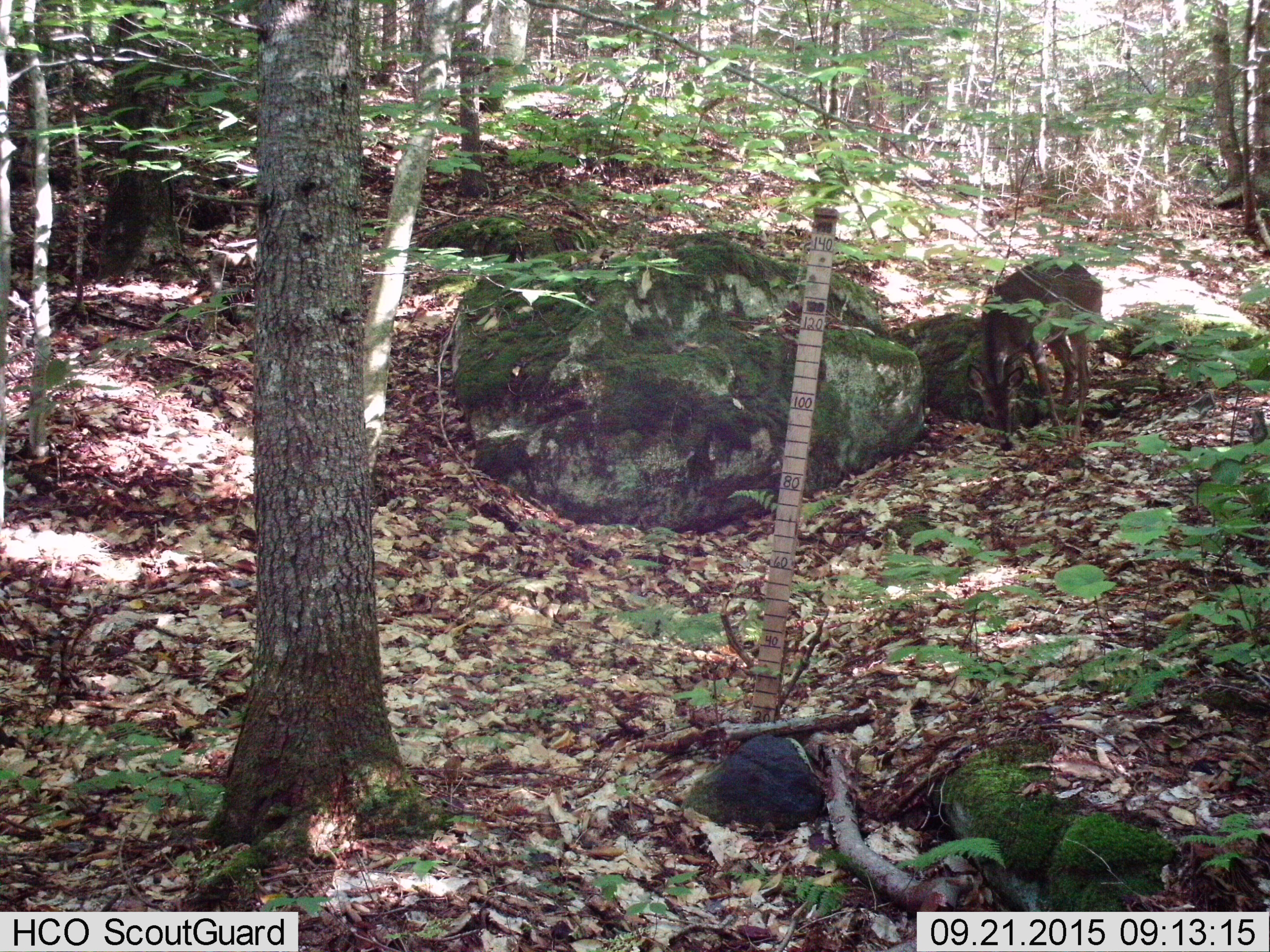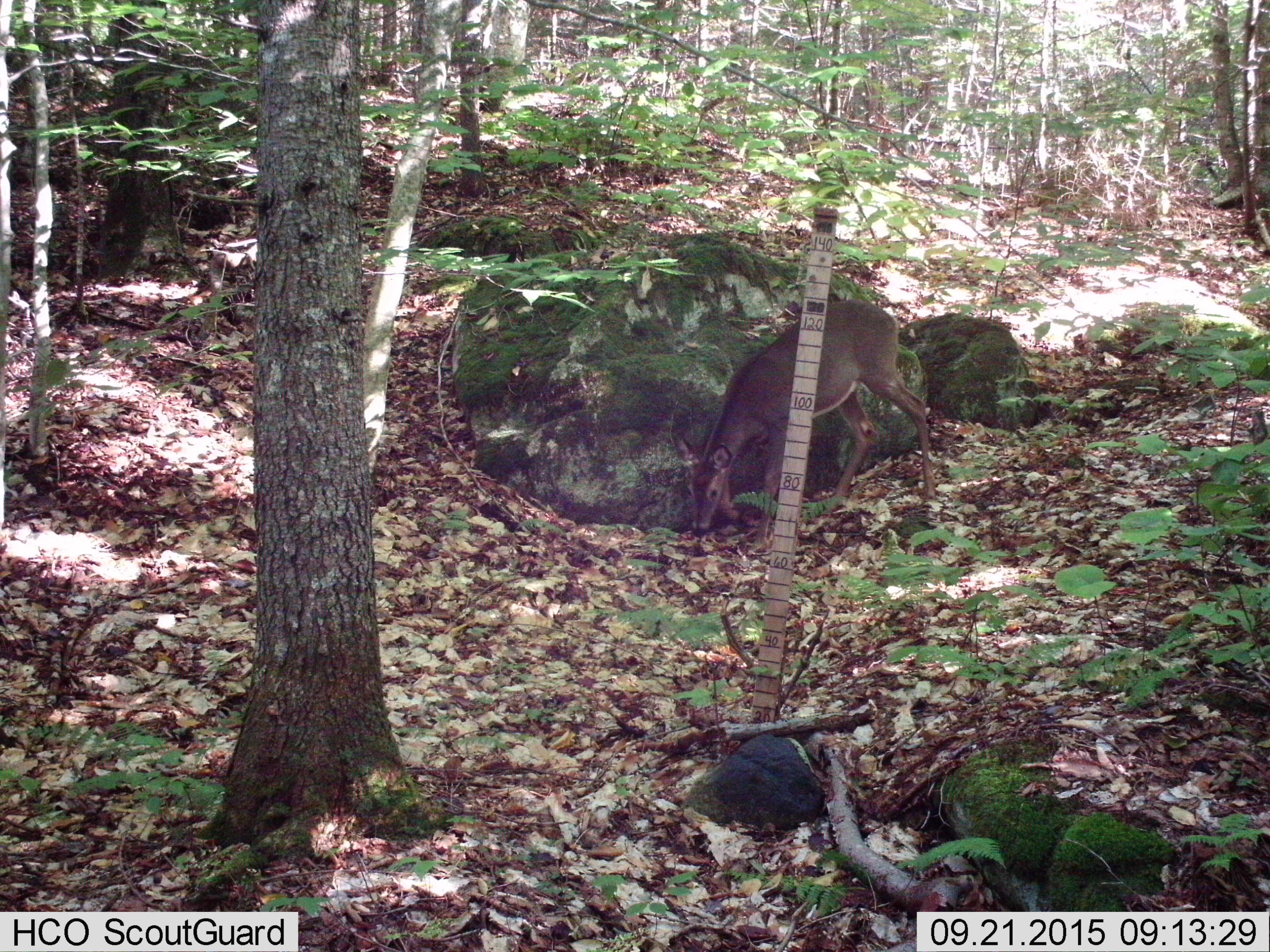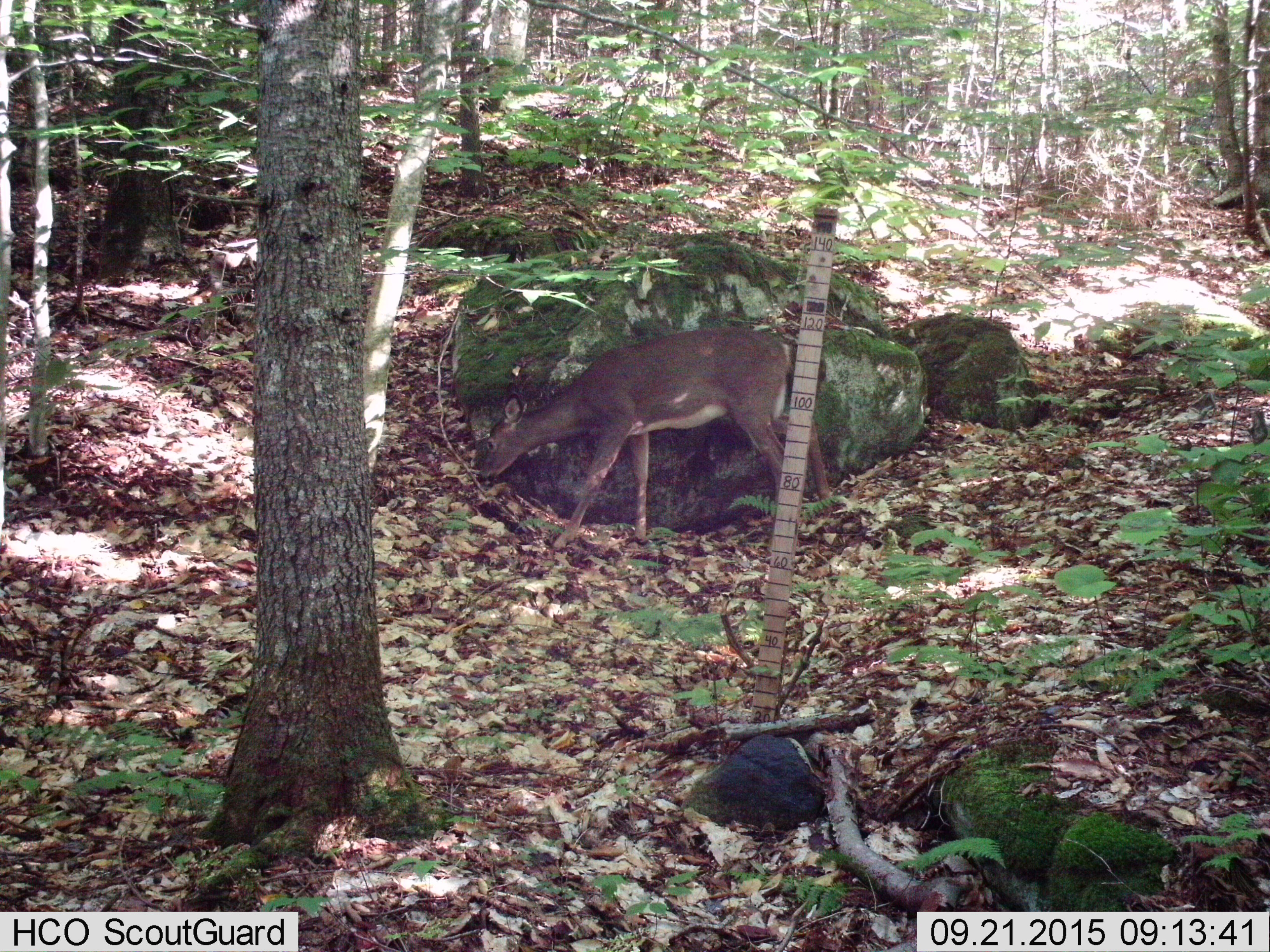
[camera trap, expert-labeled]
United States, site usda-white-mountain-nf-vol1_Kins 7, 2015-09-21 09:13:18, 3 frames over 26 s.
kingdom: Animalia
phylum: Chordata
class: Mammalia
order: Artiodactyla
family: Cervidae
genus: Odocoileus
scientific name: Odocoileus virginianus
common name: white-tailed deer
White-tailed deer (Odocoileus virginianus).